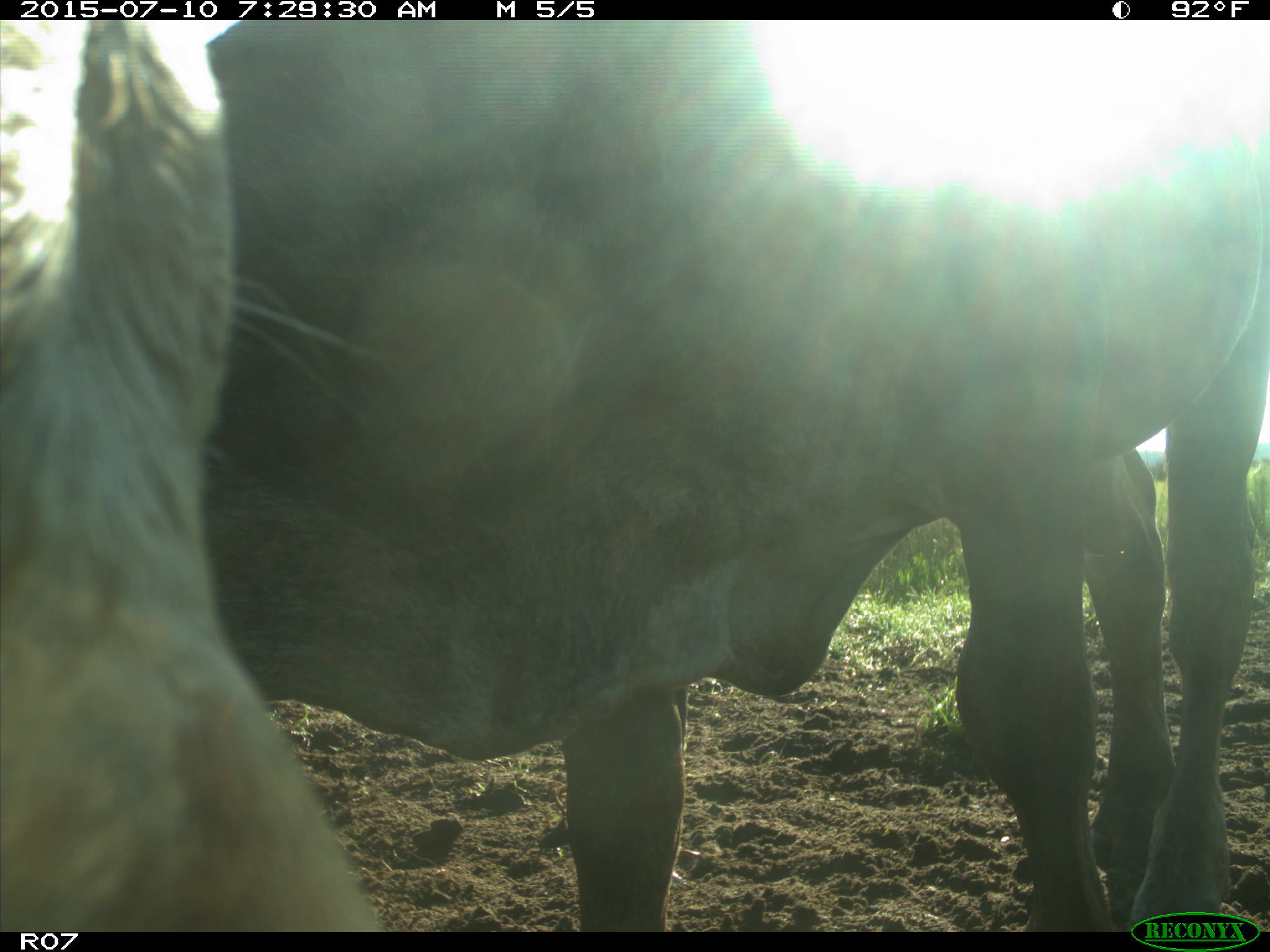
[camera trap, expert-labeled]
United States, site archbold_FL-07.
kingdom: Animalia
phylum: Chordata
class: Mammalia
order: Artiodactyla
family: Bovidae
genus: Bos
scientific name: Bos taurus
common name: domestic cow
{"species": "Bos taurus (domestic cow)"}